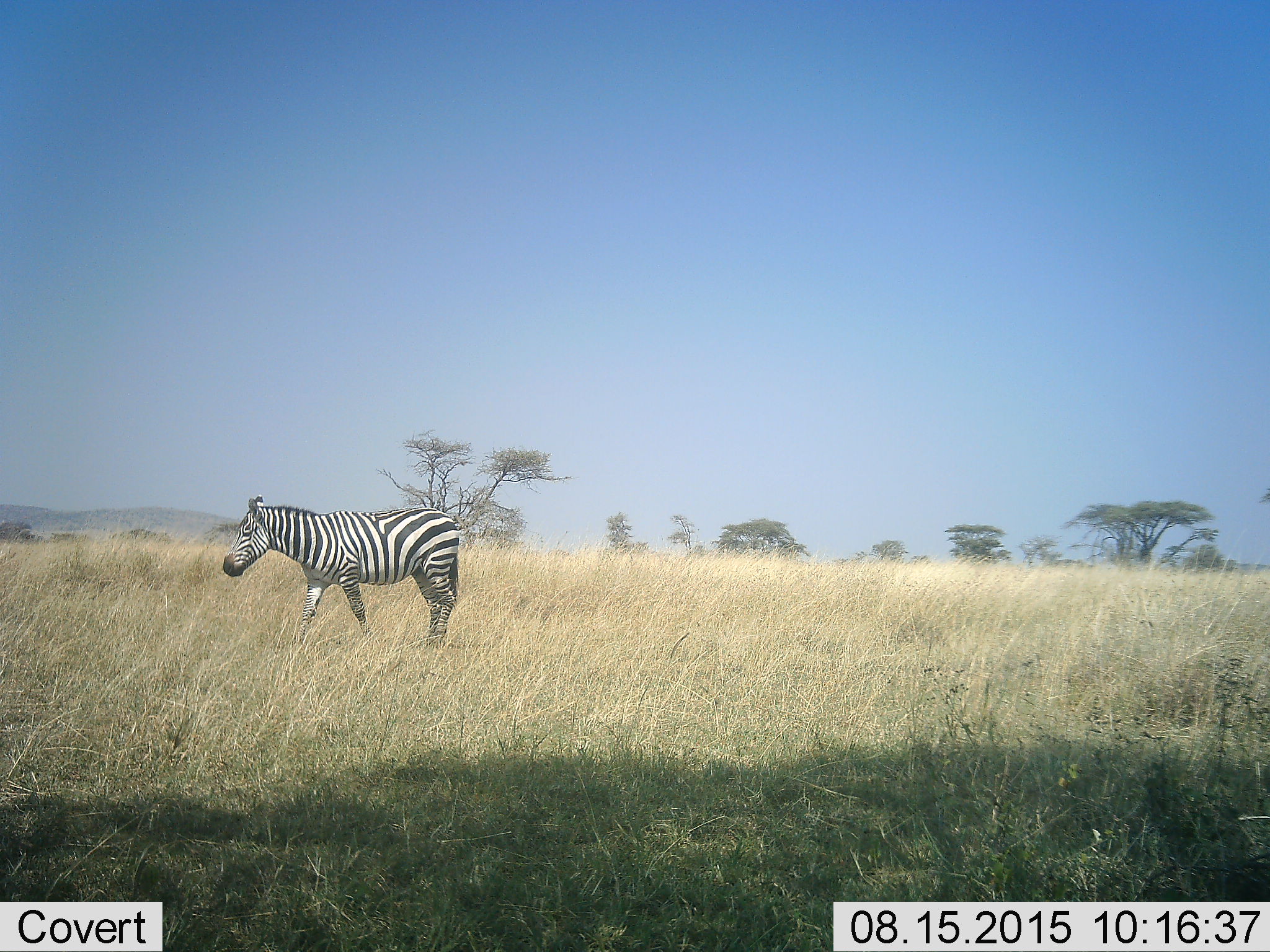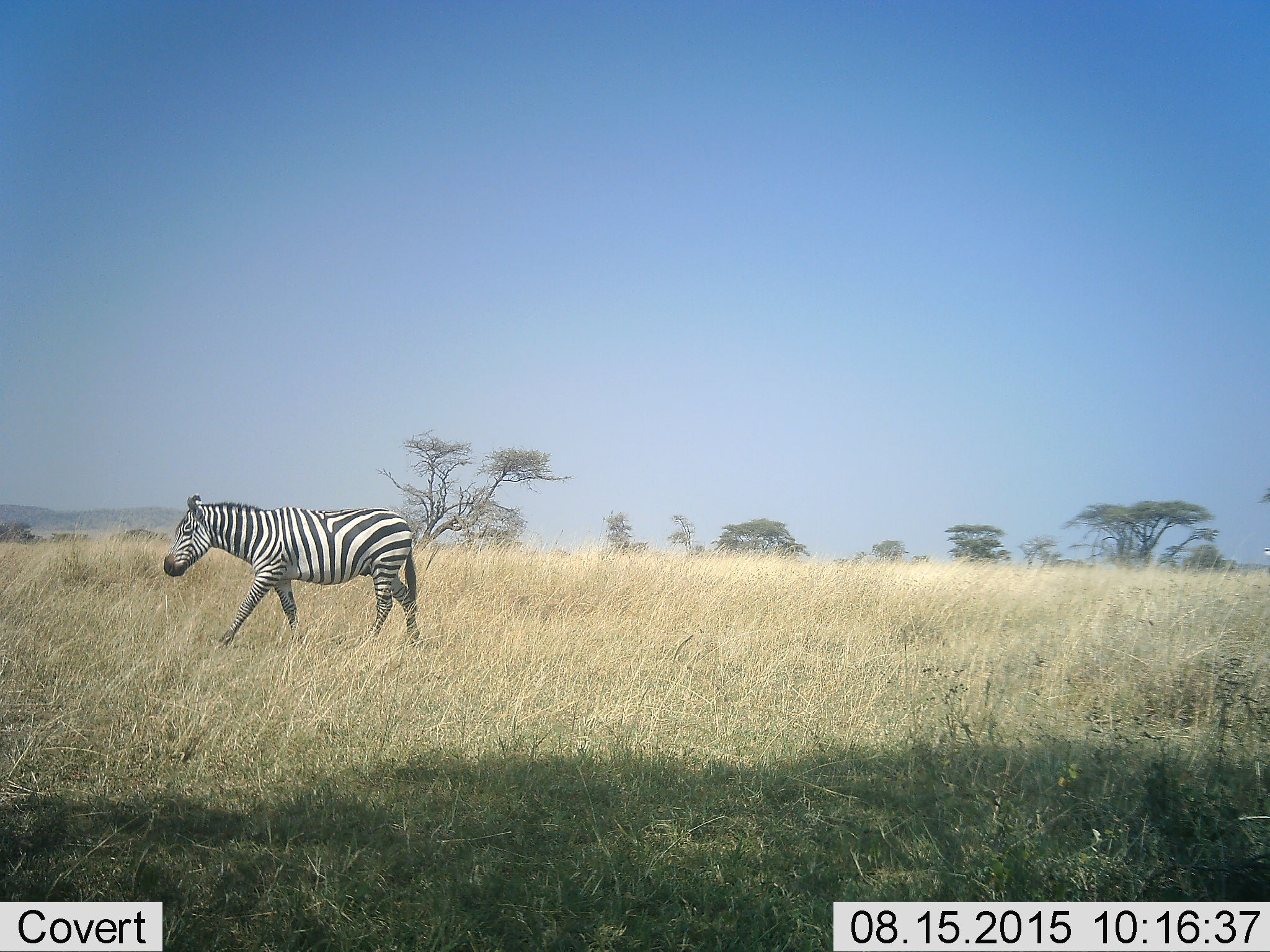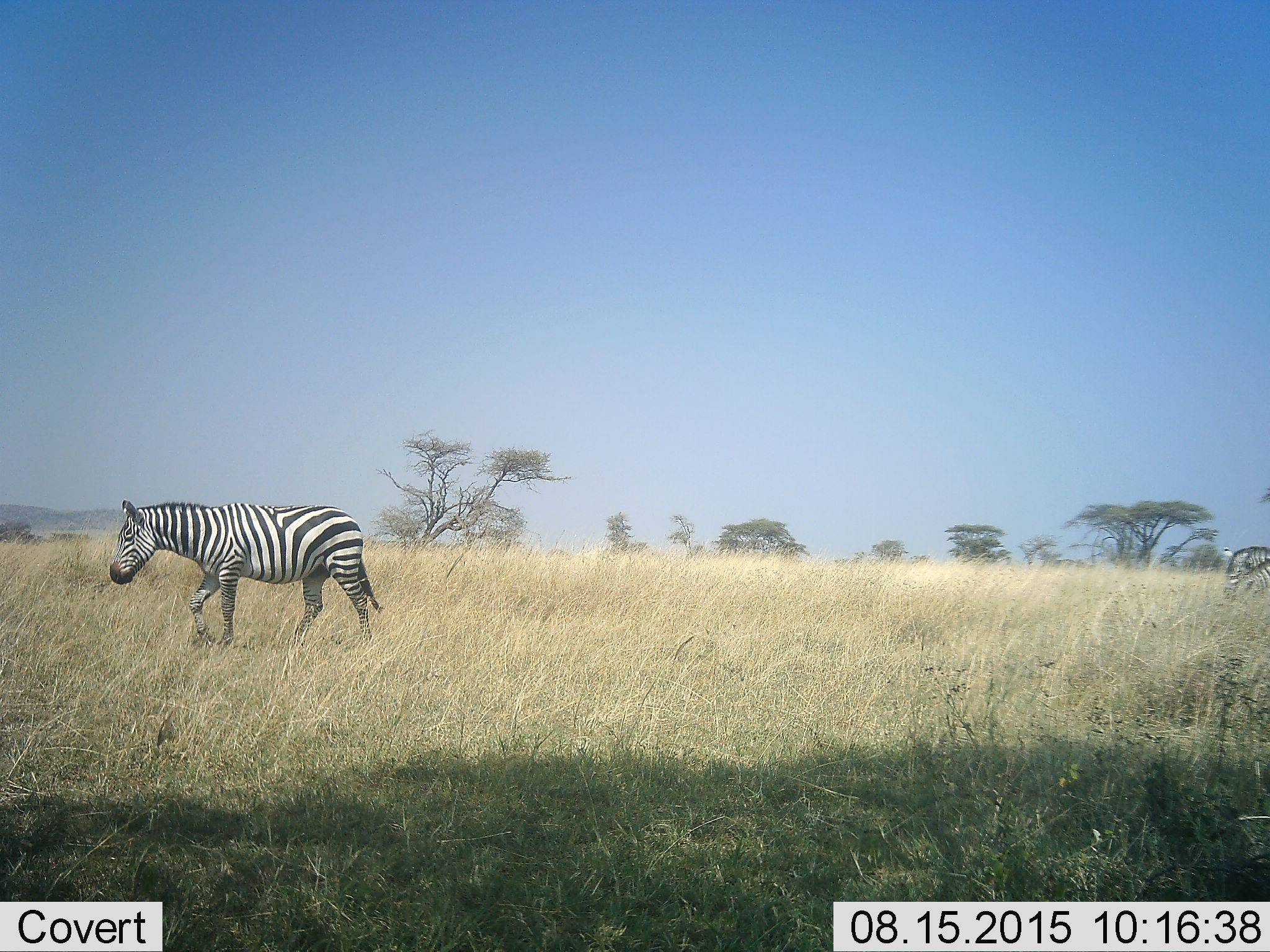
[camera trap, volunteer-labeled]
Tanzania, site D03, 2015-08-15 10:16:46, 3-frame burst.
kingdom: Animalia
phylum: Chordata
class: Mammalia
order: Perissodactyla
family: Equidae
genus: Equus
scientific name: Equus quagga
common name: plains zebra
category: zebra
Zebra (plains zebra) (Equus quagga), count 2. Behavior (volunteer vote fractions): standing 12%, resting 0%, moving 100%, interacting 0%. Young present (vote fraction): 0%. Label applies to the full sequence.